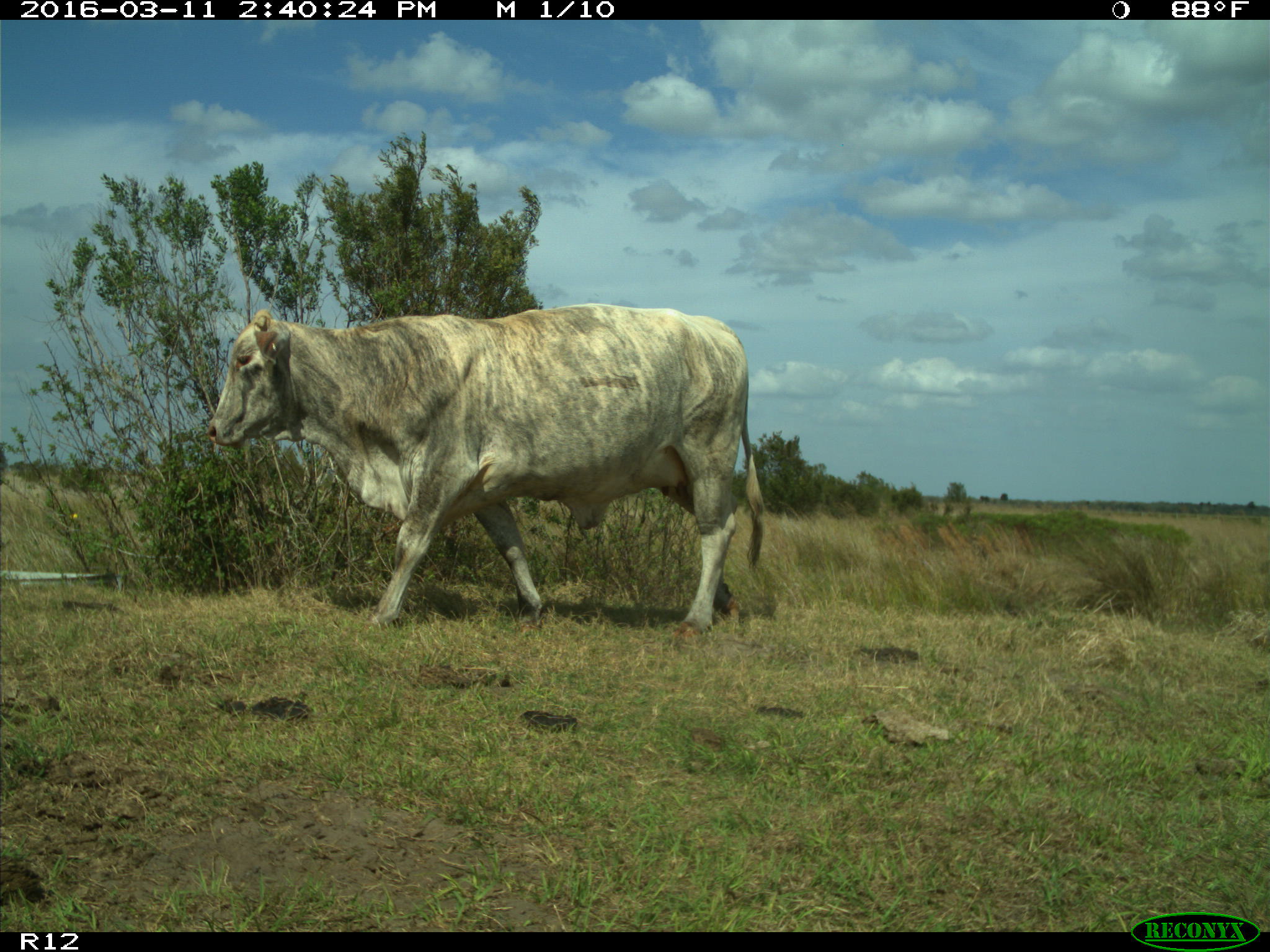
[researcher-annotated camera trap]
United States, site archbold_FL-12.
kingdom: Animalia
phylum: Chordata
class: Mammalia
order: Artiodactyla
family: Bovidae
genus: Bos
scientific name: Bos taurus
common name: domestic cow